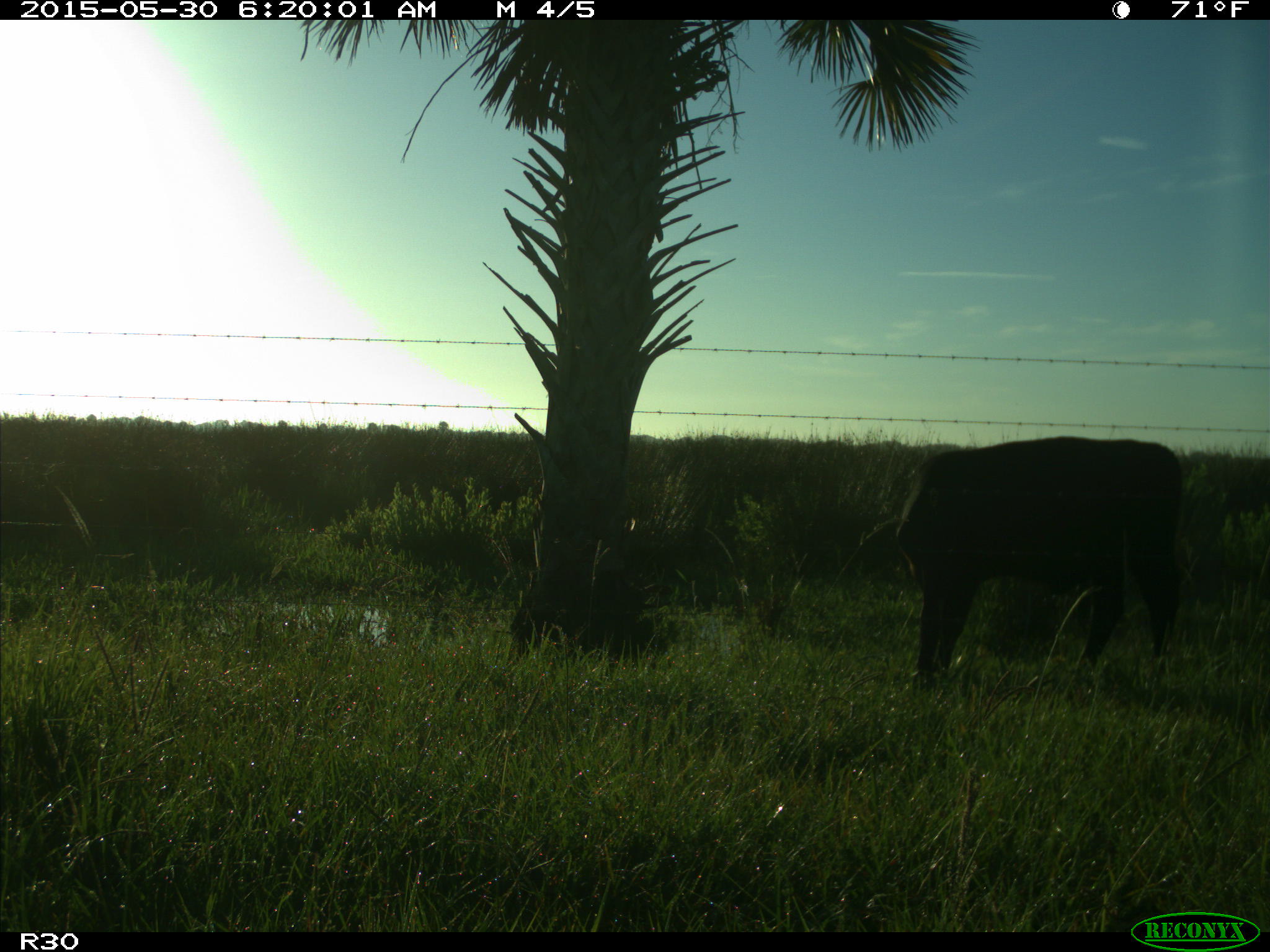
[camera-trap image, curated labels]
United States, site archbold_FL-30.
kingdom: Animalia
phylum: Chordata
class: Mammalia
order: Artiodactyla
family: Bovidae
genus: Bos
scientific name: Bos taurus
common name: domestic cow